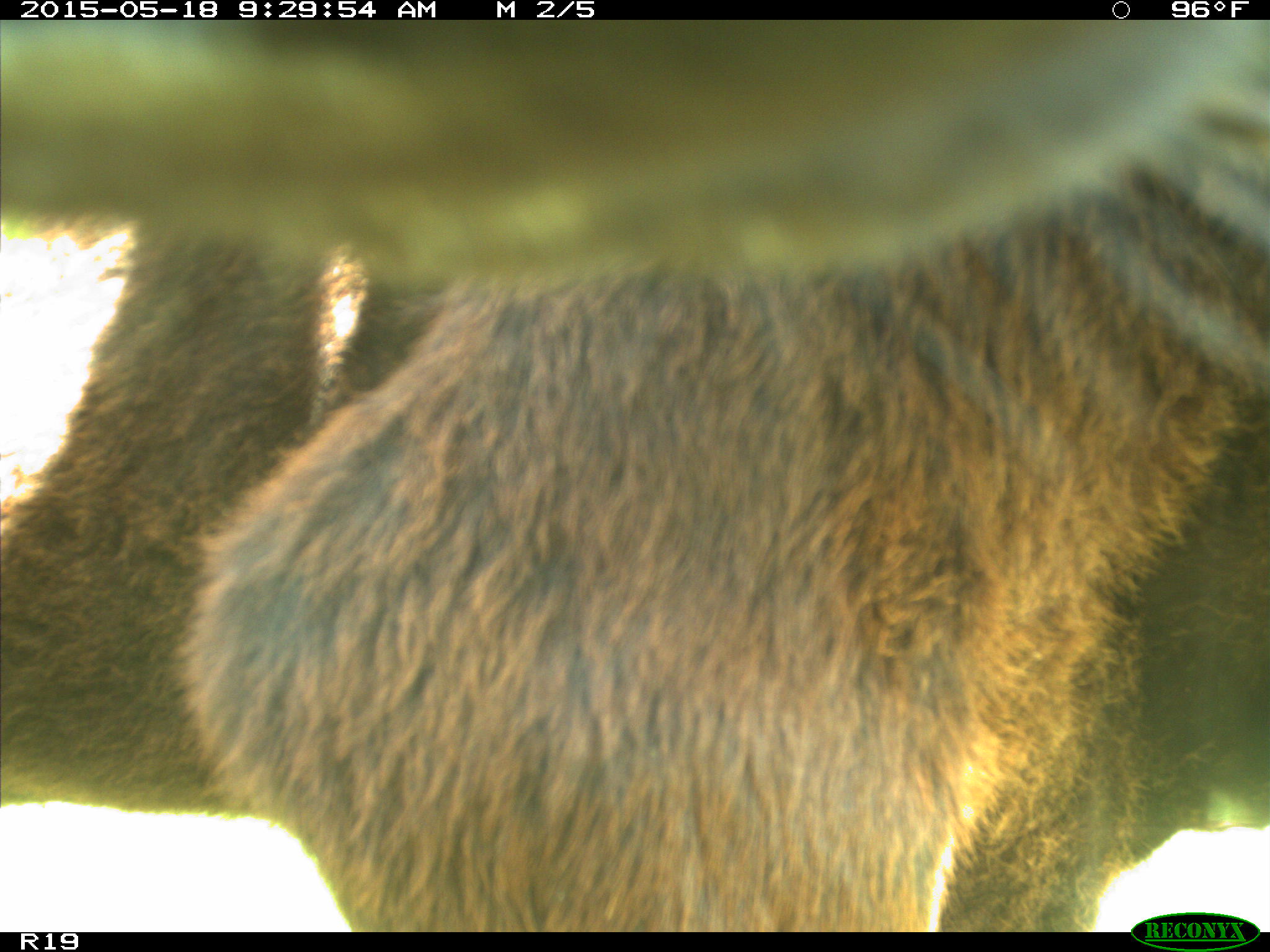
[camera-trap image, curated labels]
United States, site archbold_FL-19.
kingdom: Animalia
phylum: Chordata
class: Mammalia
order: Artiodactyla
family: Bovidae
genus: Bos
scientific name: Bos taurus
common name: domestic cow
Bos taurus (domestic cow).